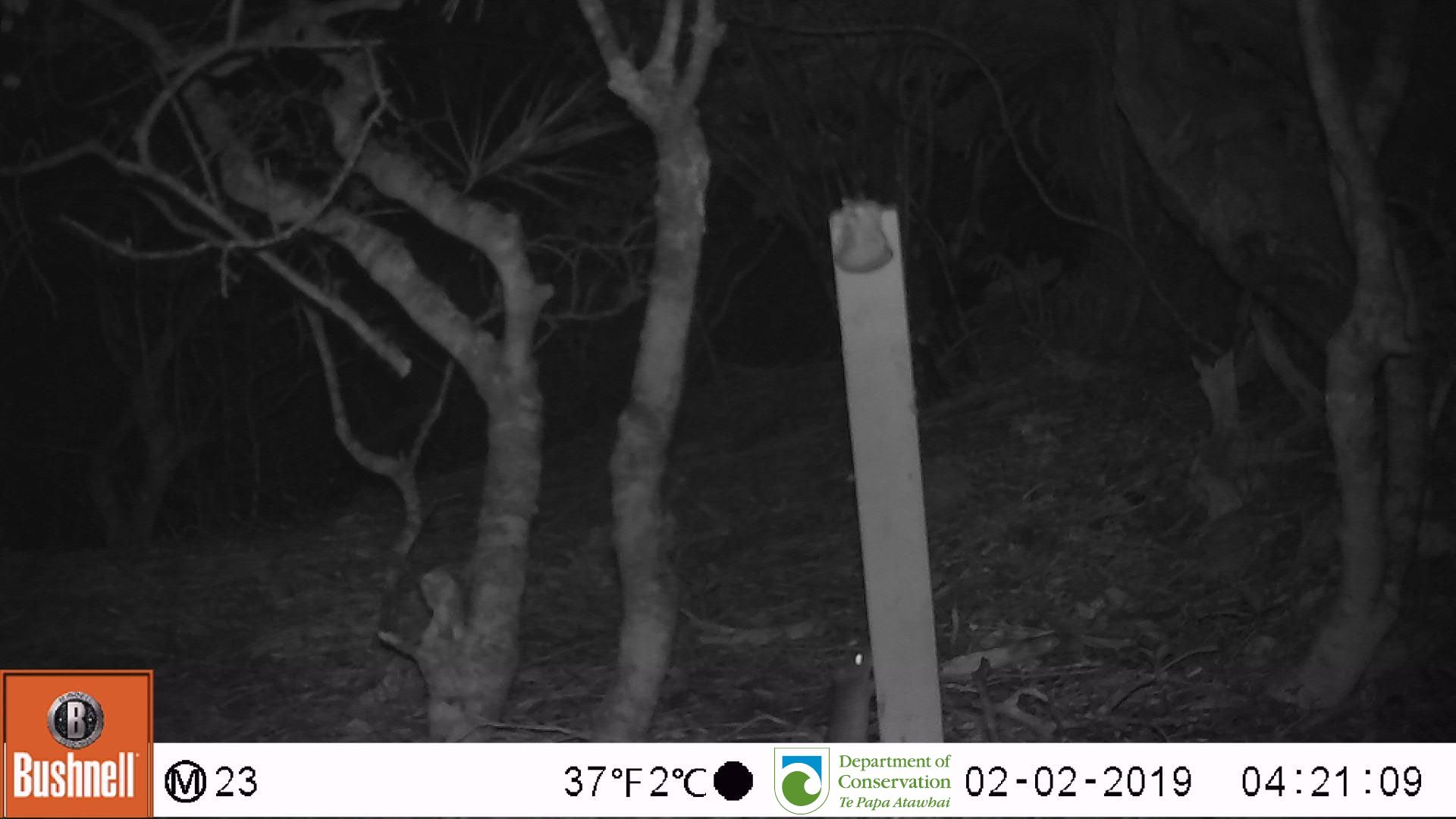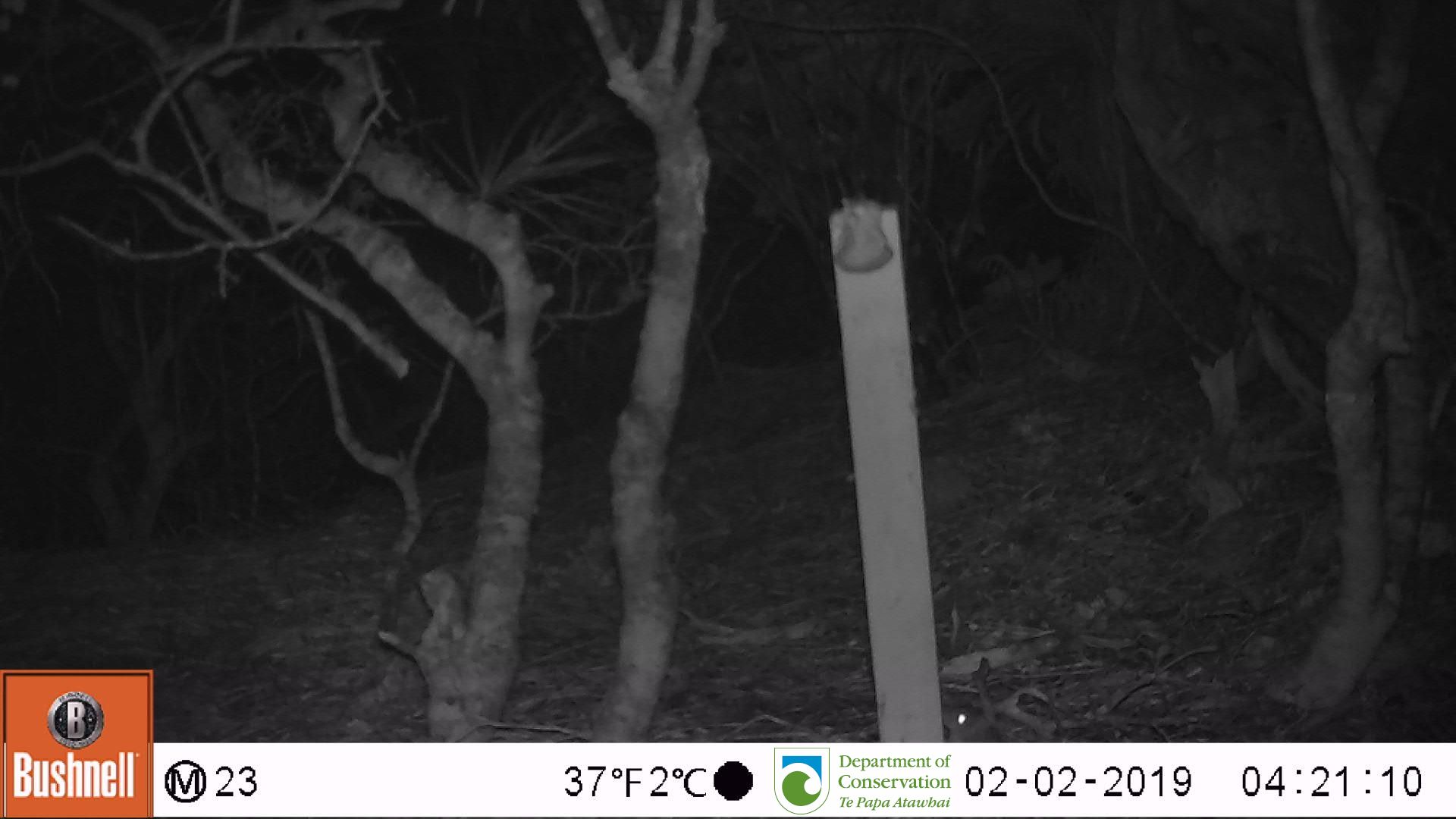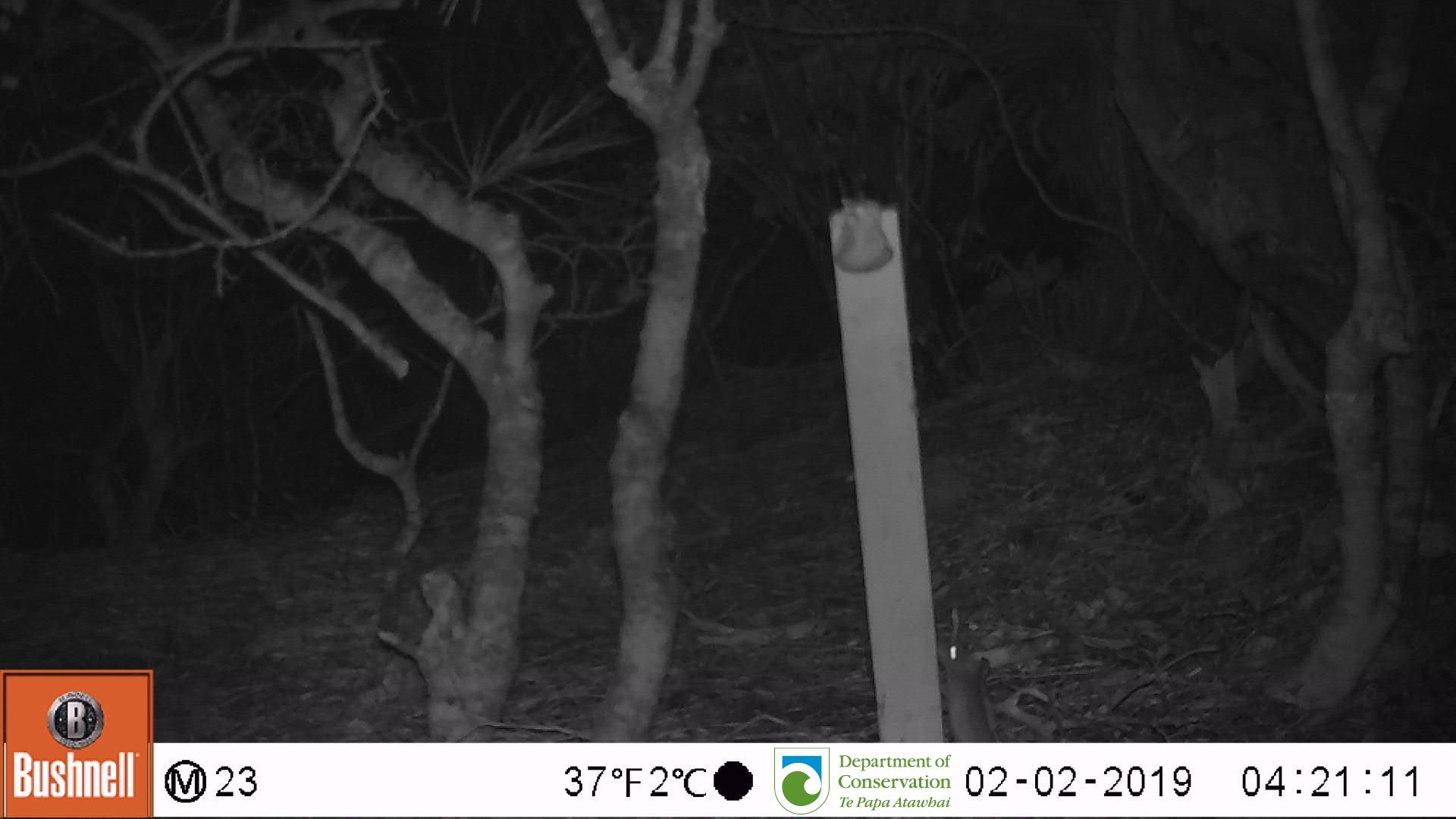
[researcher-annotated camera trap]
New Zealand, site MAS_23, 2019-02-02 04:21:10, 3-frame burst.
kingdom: Animalia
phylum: Chordata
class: Mammalia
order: Rodentia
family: Muridae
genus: Mus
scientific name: Mus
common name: mouse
Mouse (Mus).